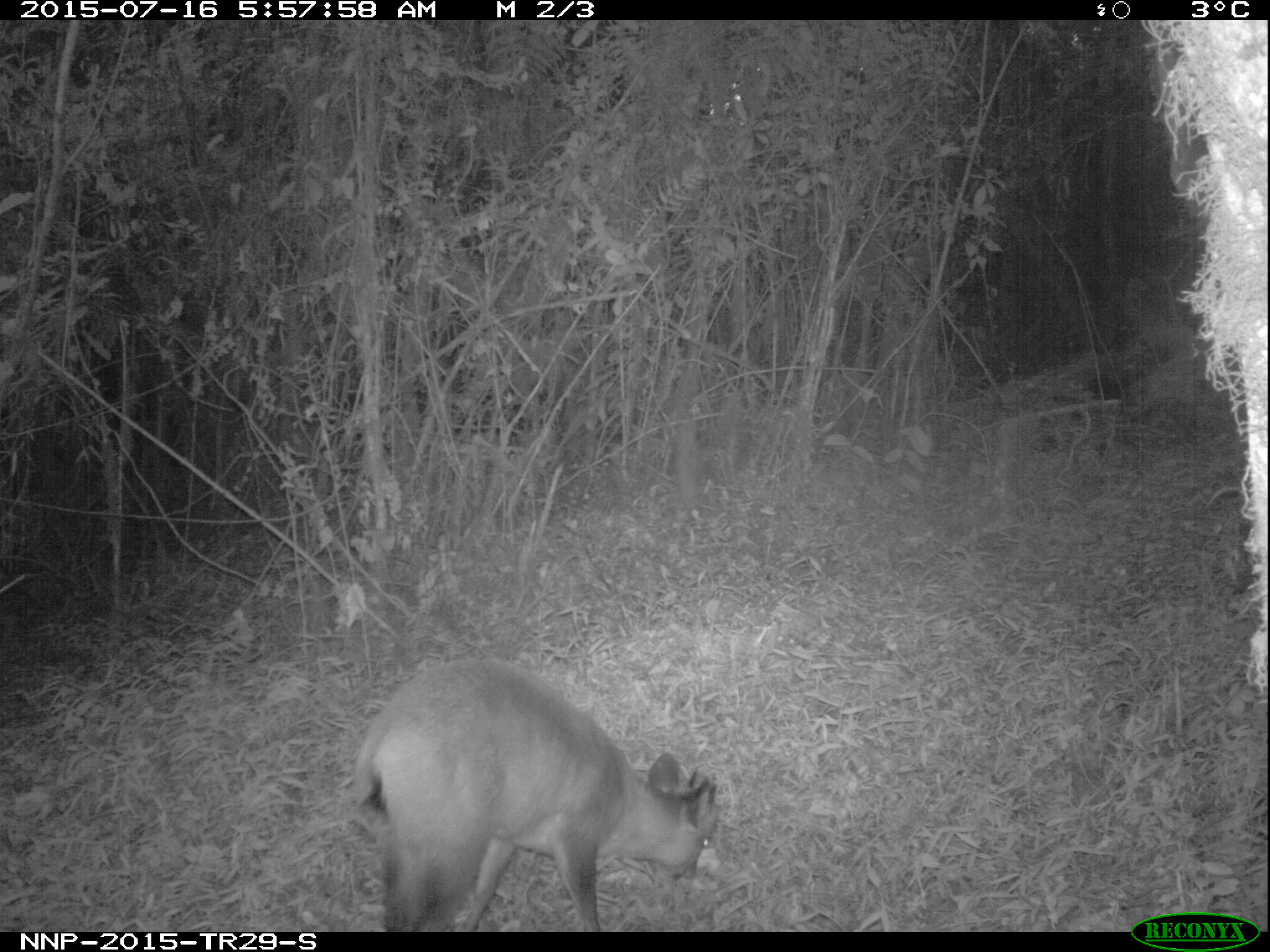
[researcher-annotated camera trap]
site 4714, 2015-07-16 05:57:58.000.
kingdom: Animalia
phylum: Chordata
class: Mammalia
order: Artiodactyla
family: Bovidae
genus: Cephalophus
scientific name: Cephalophus nigrifrons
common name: black-fronted duiker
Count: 1.